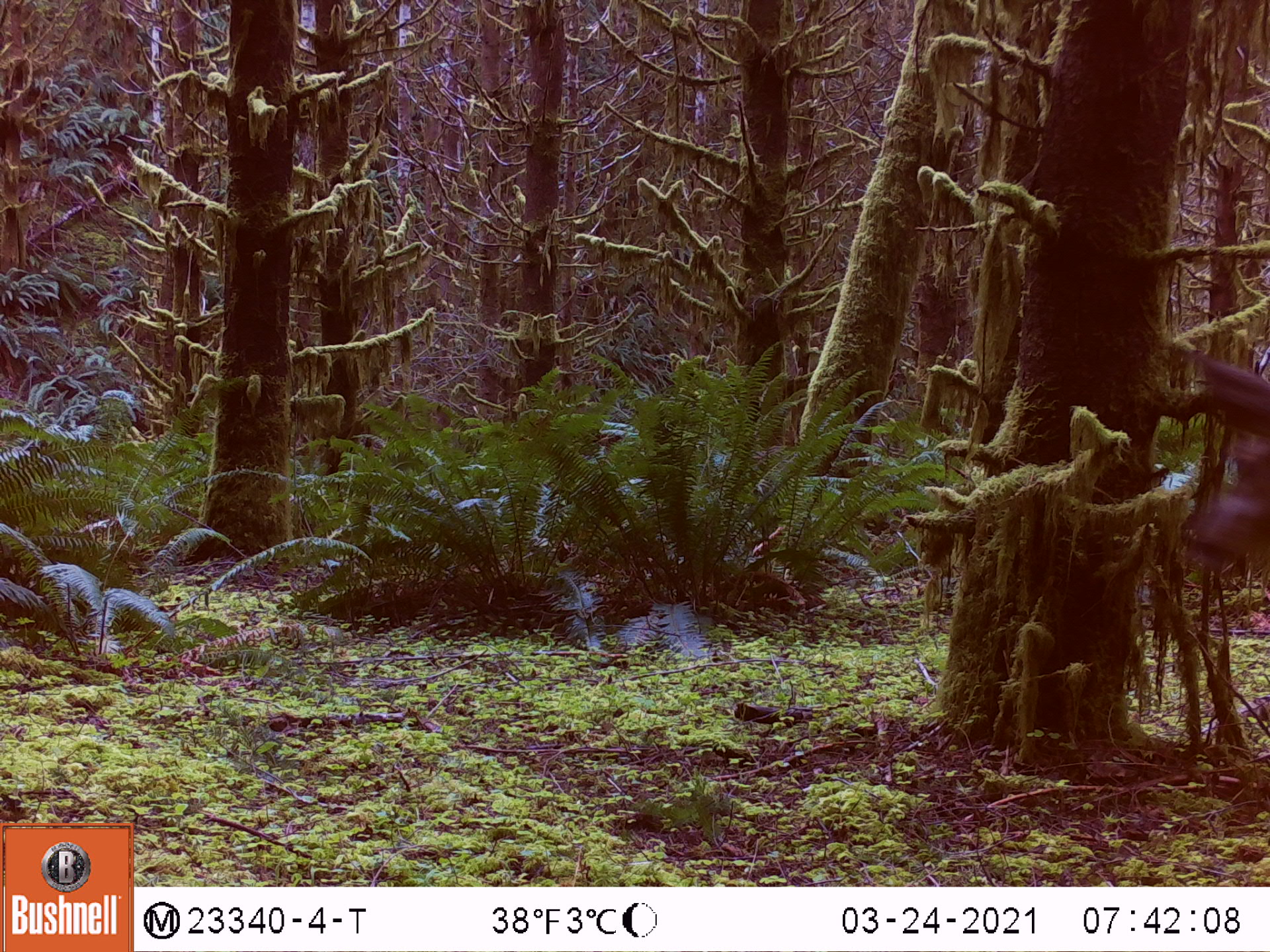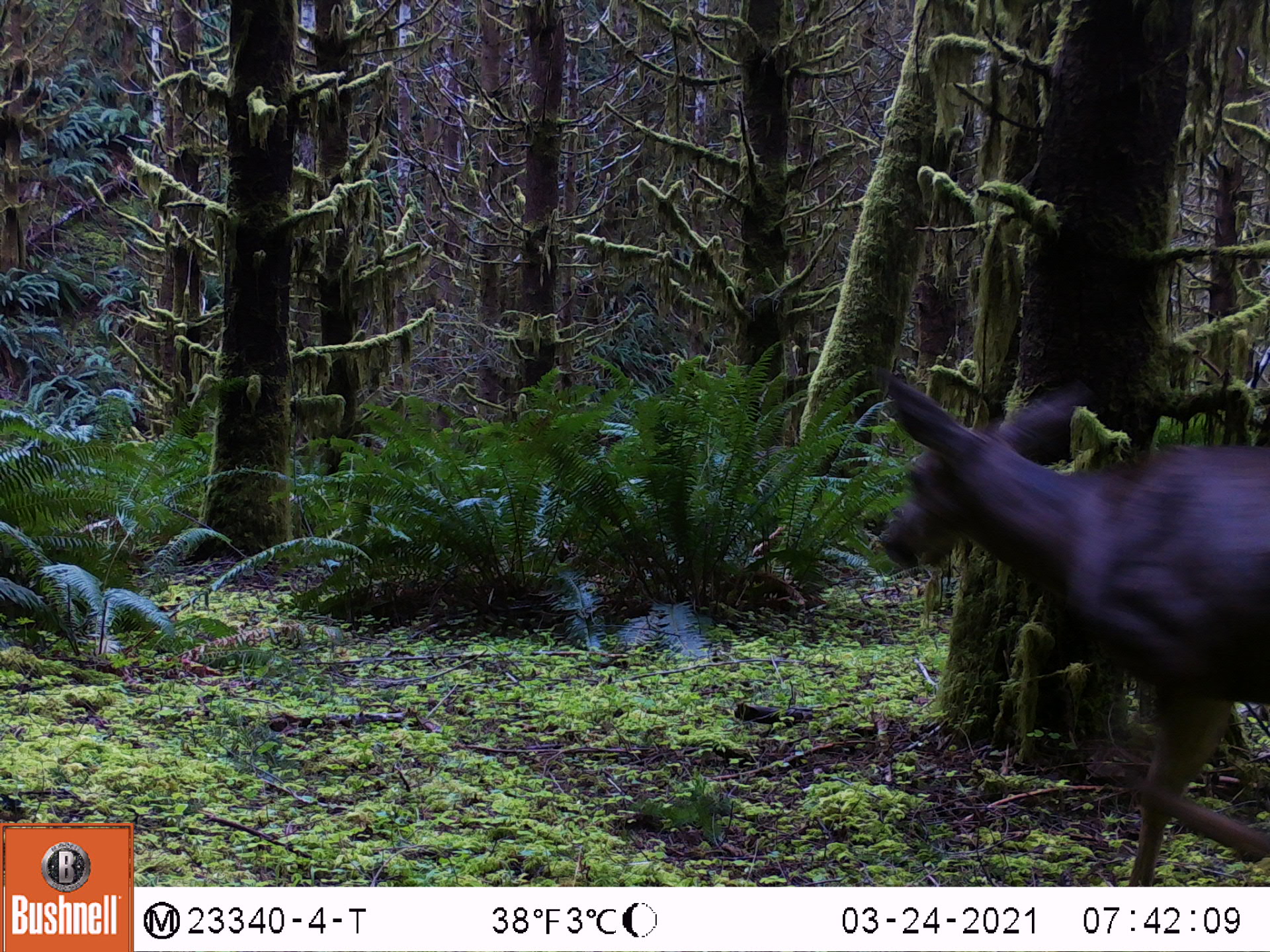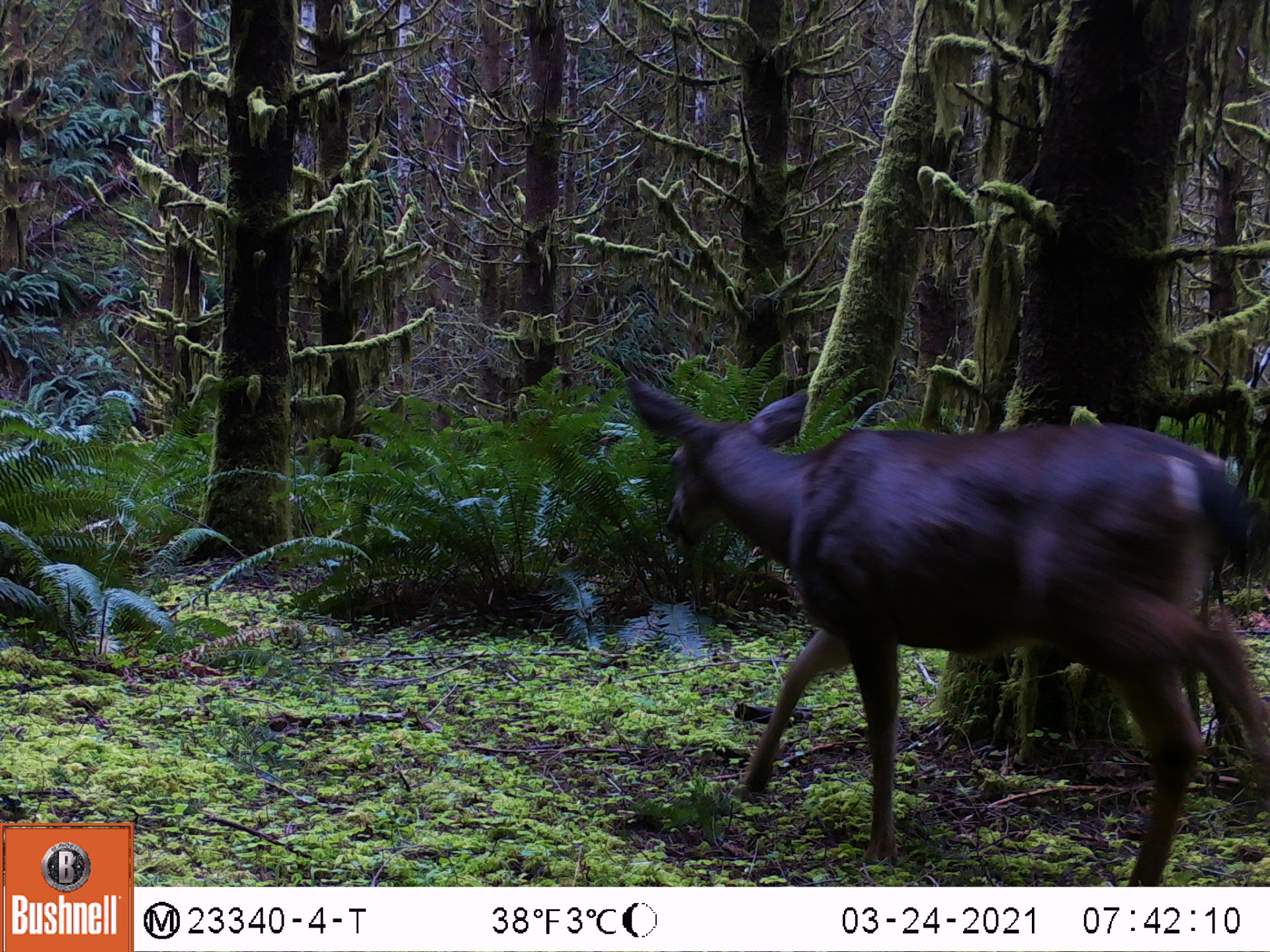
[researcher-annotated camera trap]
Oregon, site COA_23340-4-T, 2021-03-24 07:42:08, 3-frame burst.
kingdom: Animalia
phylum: Chordata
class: Mammalia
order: Artiodactyla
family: Cervidae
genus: Odocoileus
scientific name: Odocoileus hemionus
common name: black-tailed deer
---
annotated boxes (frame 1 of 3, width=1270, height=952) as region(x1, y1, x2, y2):
black-tailed deer: region(1163, 353, 1268, 595)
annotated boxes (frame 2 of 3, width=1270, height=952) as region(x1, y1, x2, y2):
black-tailed deer: region(869, 369, 1269, 883)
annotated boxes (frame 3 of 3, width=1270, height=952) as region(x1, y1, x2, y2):
black-tailed deer: region(619, 370, 1268, 882)